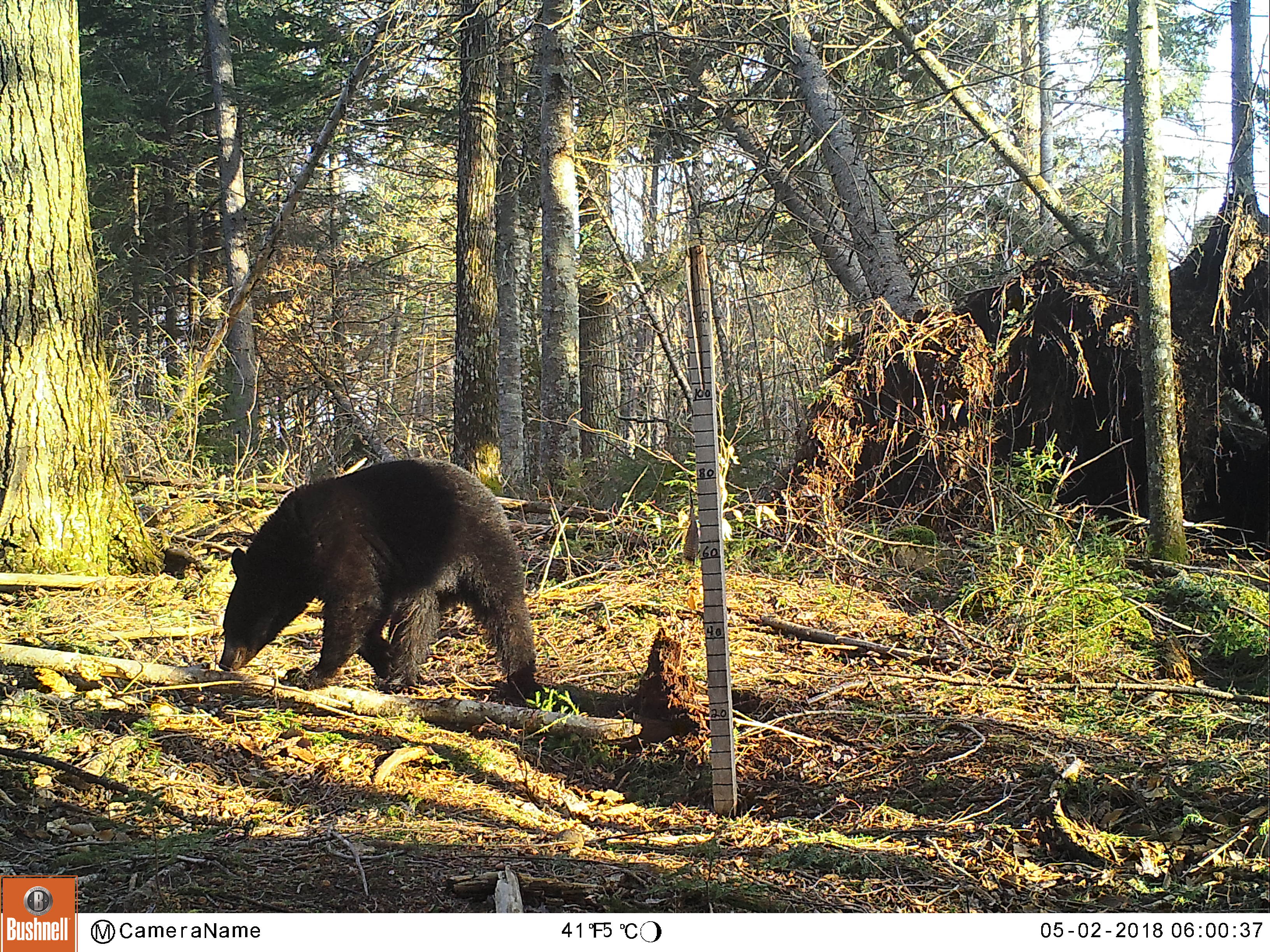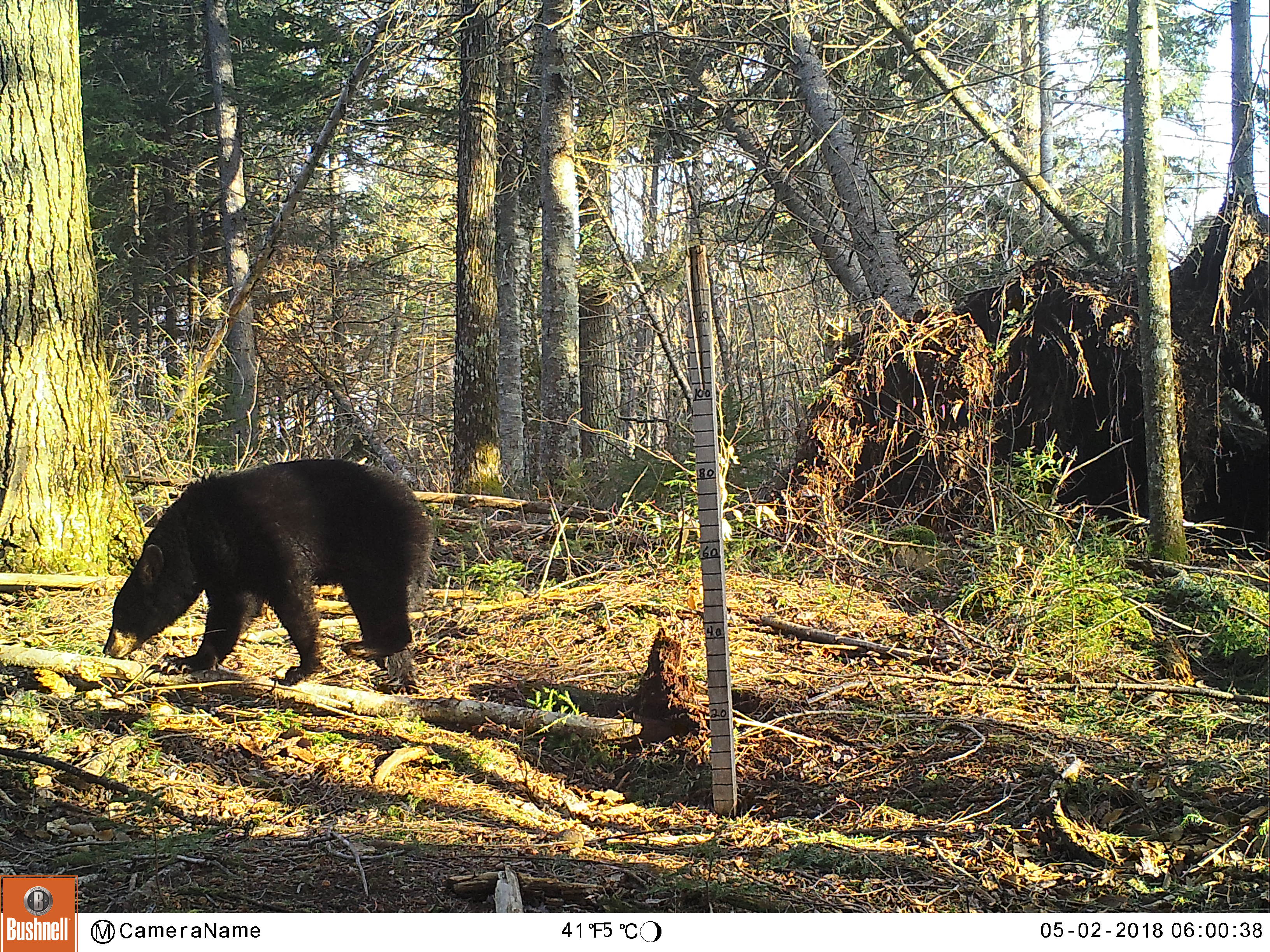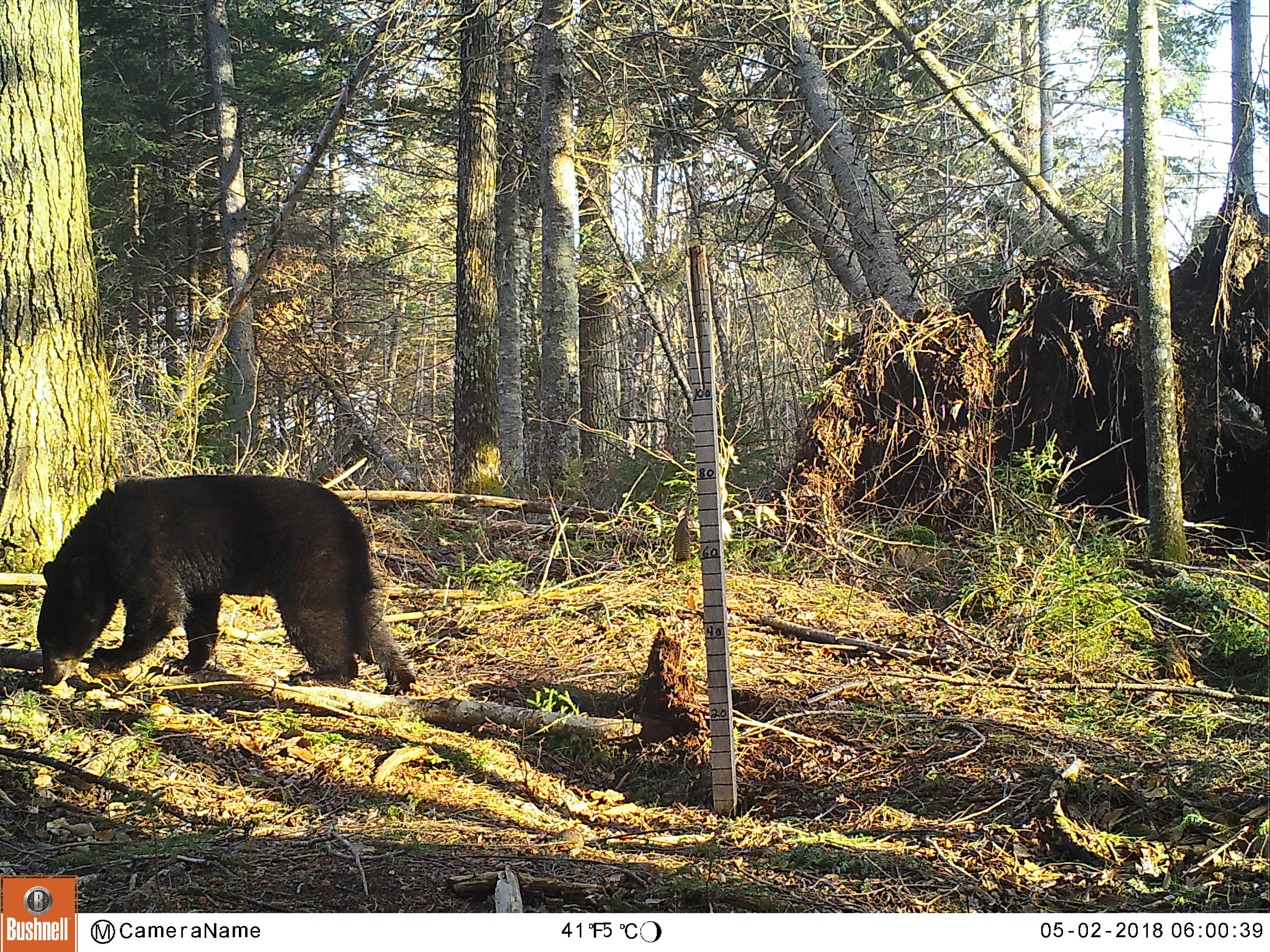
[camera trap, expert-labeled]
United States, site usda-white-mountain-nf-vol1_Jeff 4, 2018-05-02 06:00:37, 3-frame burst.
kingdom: Animalia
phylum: Chordata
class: Mammalia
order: Carnivora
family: Ursidae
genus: Ursus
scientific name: Ursus americanus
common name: black bear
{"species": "black bear (Ursus americanus)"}